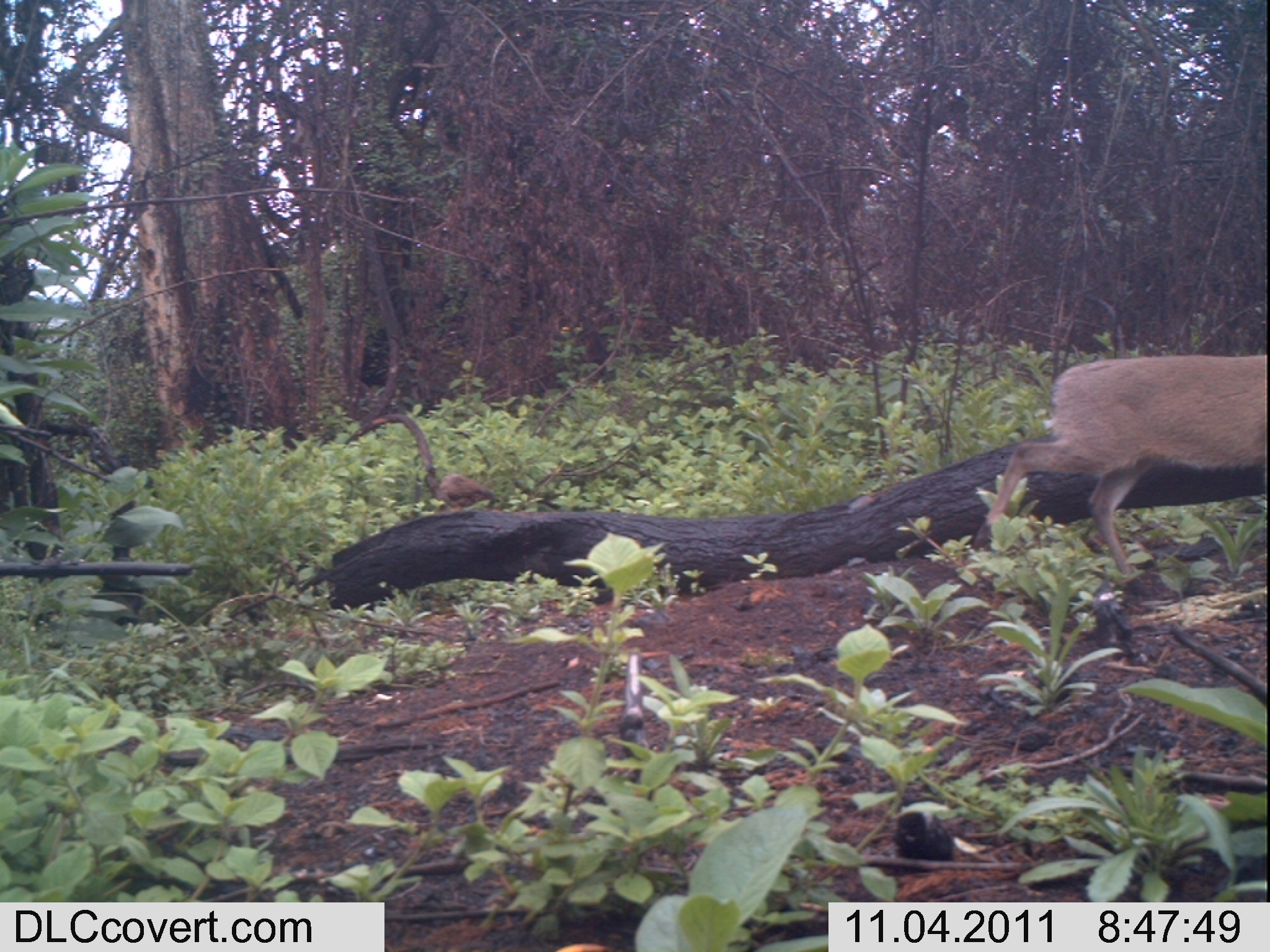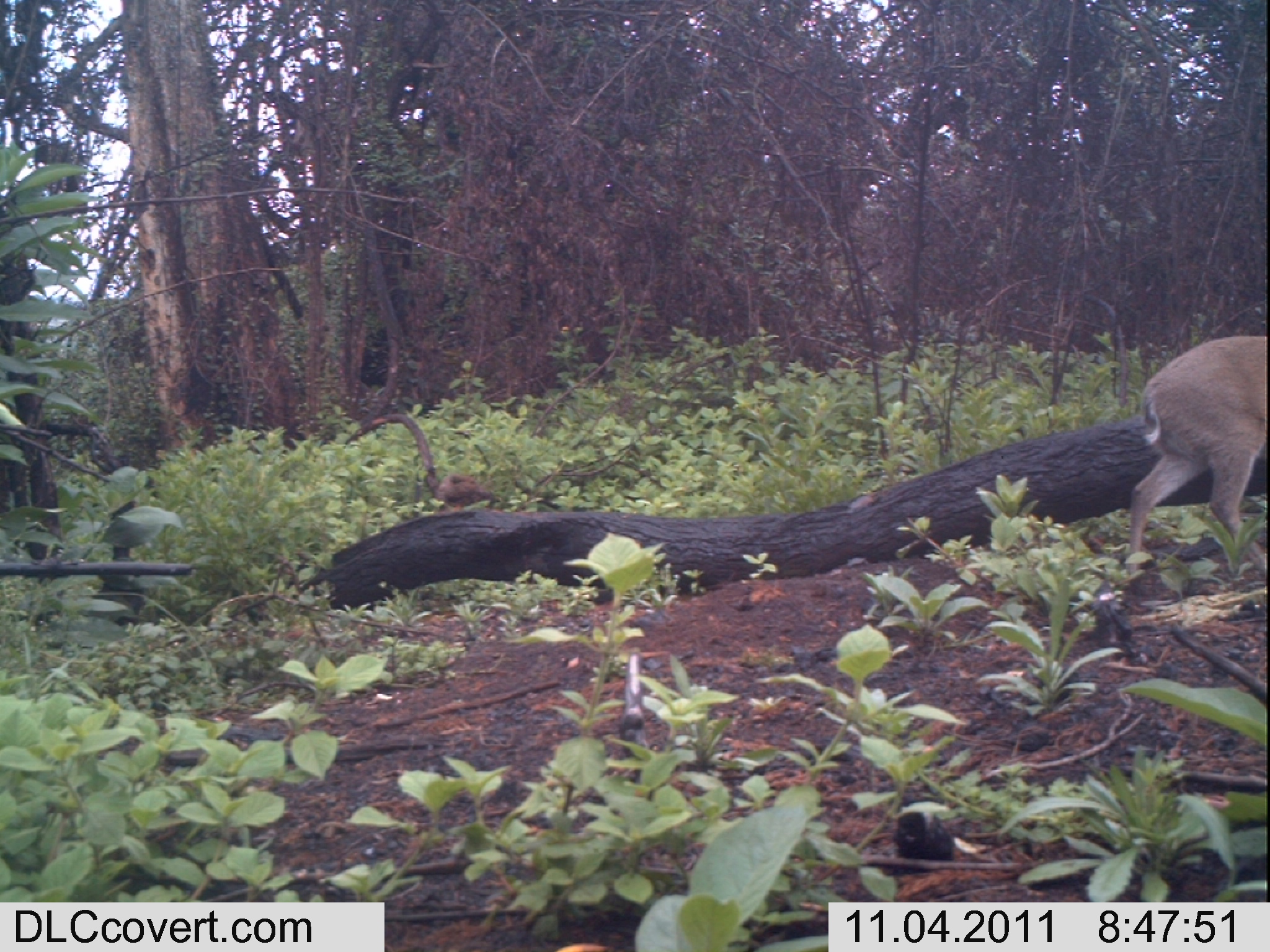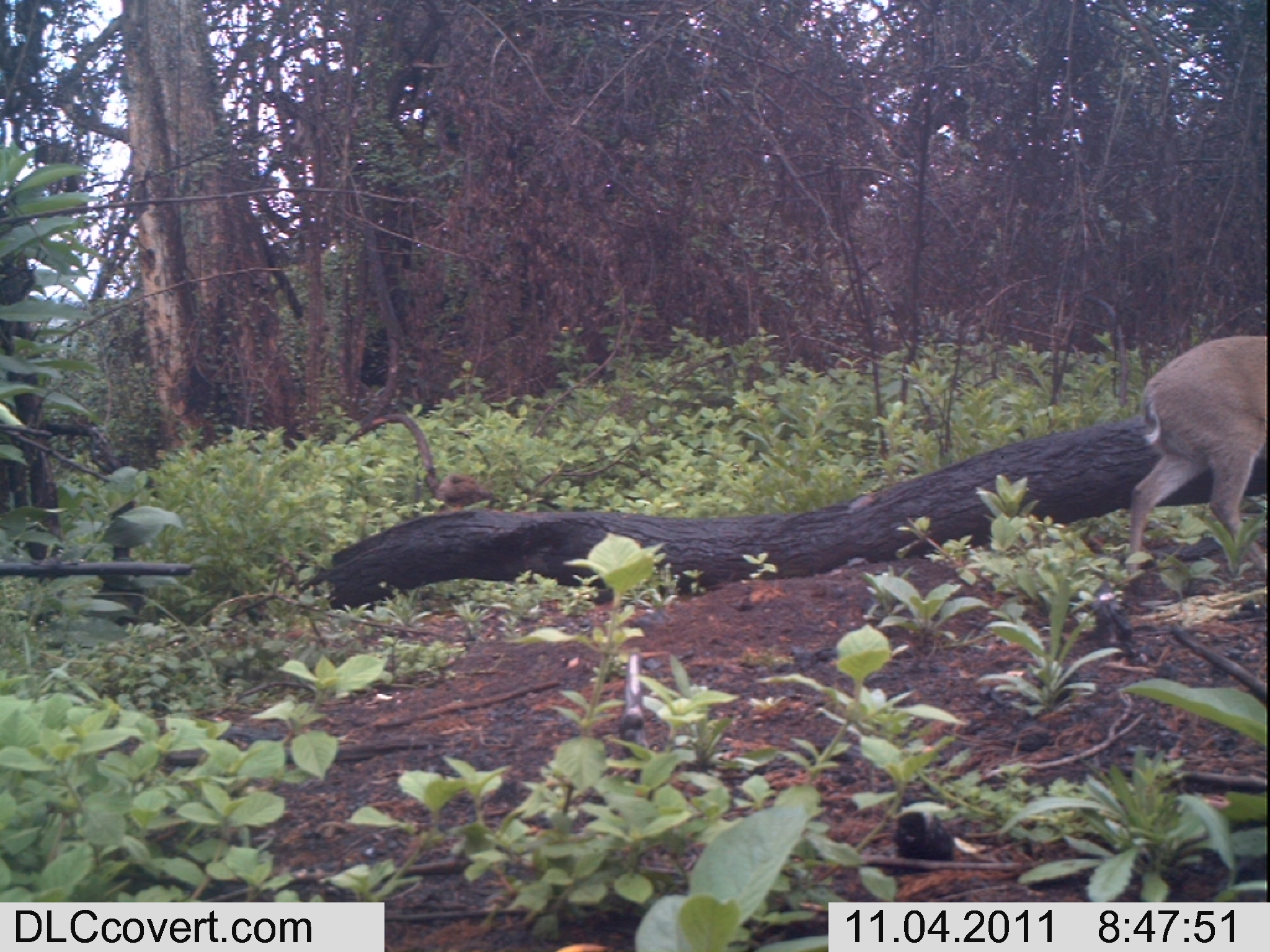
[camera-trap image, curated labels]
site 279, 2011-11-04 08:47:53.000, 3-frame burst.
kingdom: Animalia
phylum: Chordata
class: Aves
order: Galliformes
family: Phasianidae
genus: Francolinus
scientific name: Francolinus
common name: francolins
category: francolinus sp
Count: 1.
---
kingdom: Animalia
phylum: Chordata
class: Mammalia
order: Artiodactyla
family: Bovidae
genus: Sylvicapra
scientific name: Sylvicapra grimmia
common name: bush duiker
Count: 1.